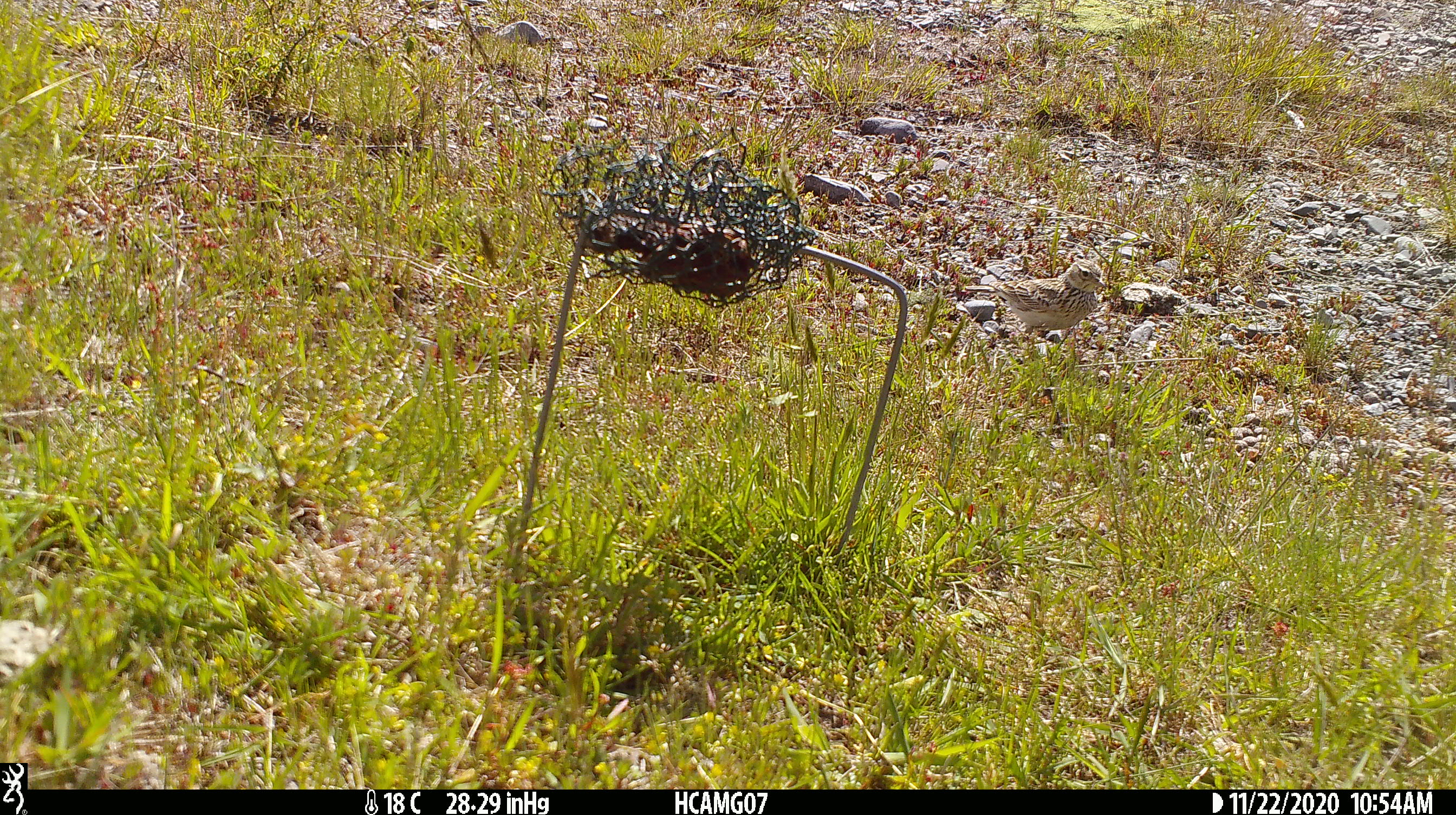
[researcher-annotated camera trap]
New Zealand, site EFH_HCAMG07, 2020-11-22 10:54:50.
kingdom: Animalia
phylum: Chordata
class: Aves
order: Passeriformes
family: Motacillidae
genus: Anthus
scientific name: Anthus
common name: pipit